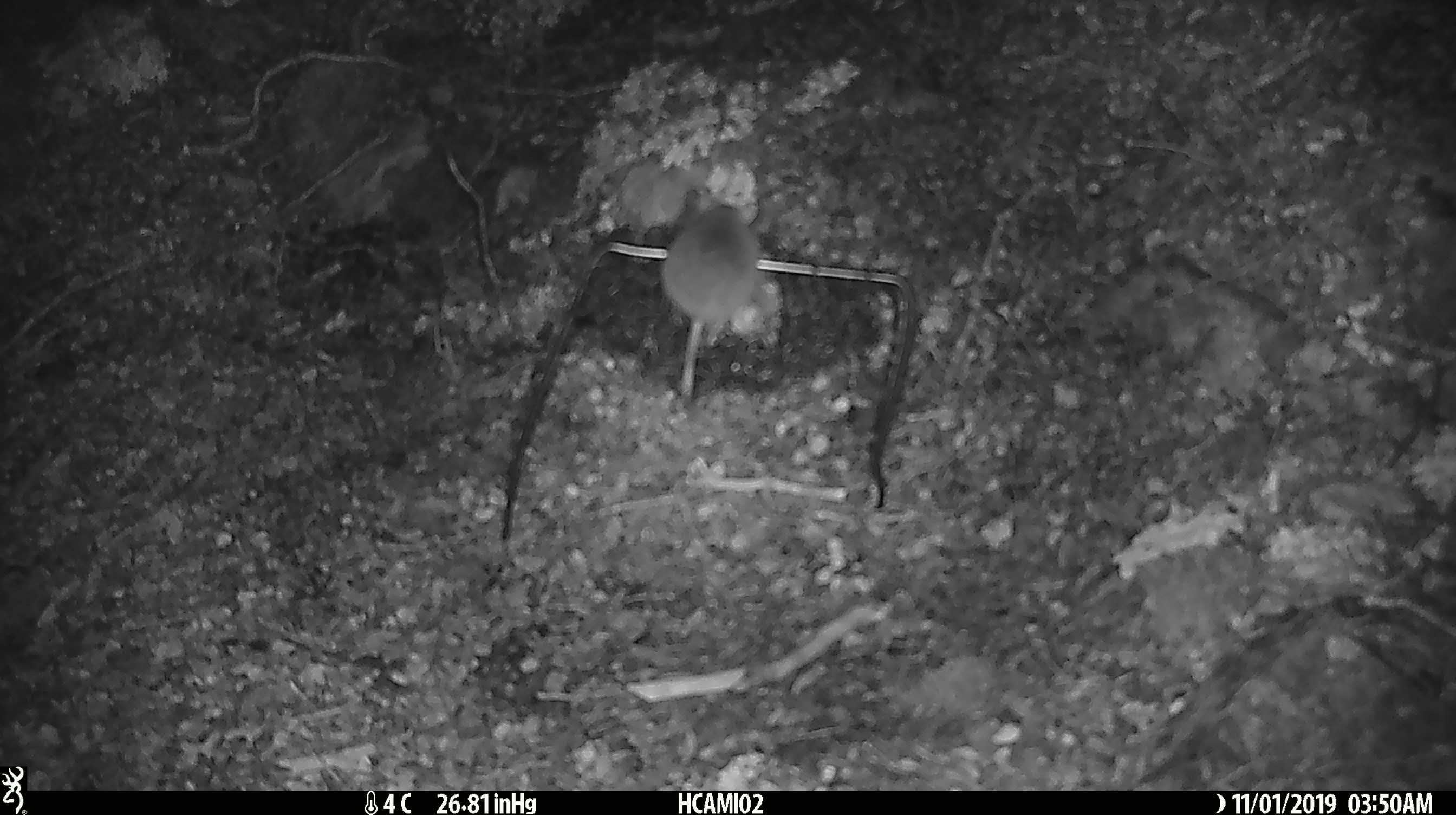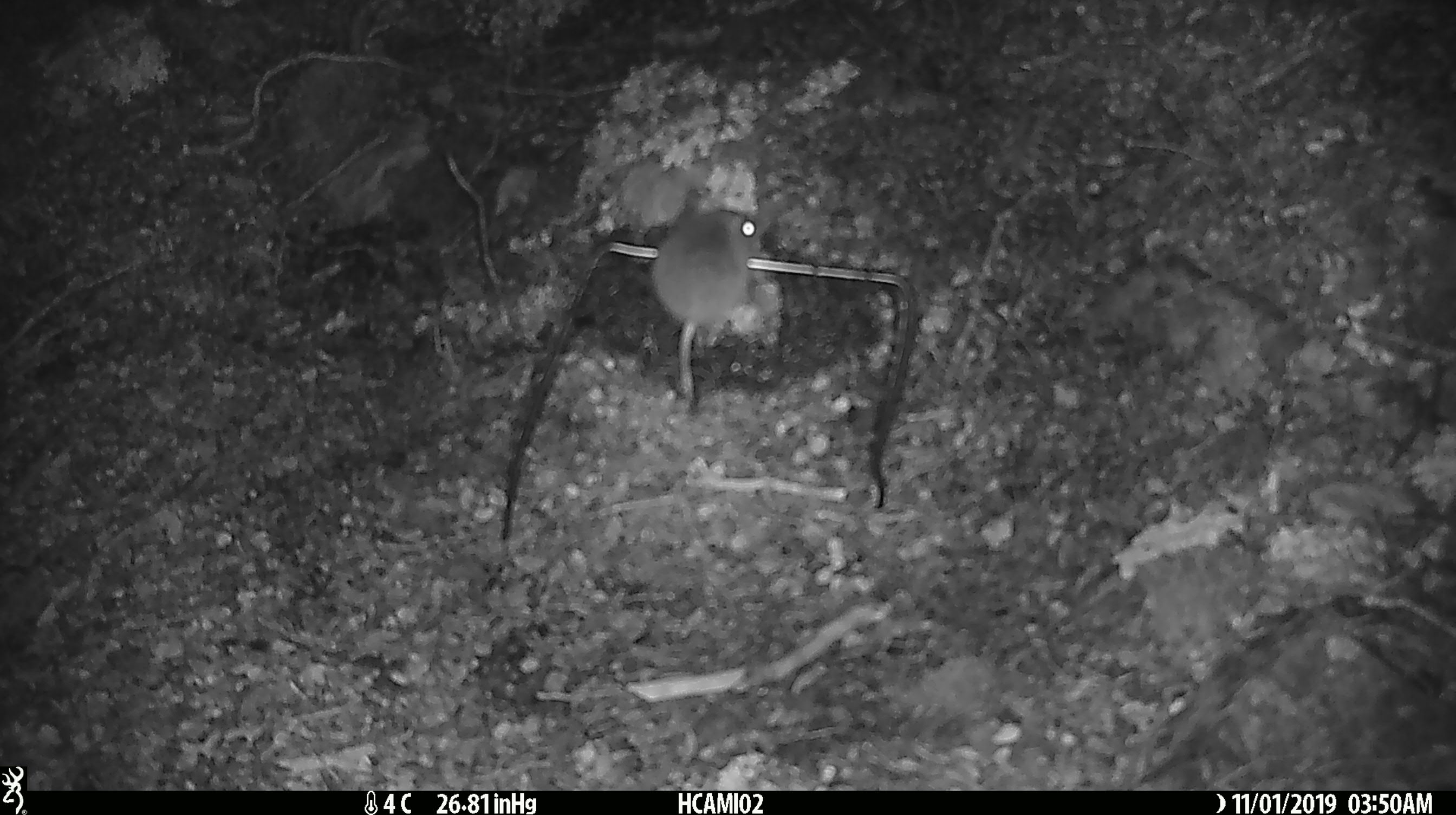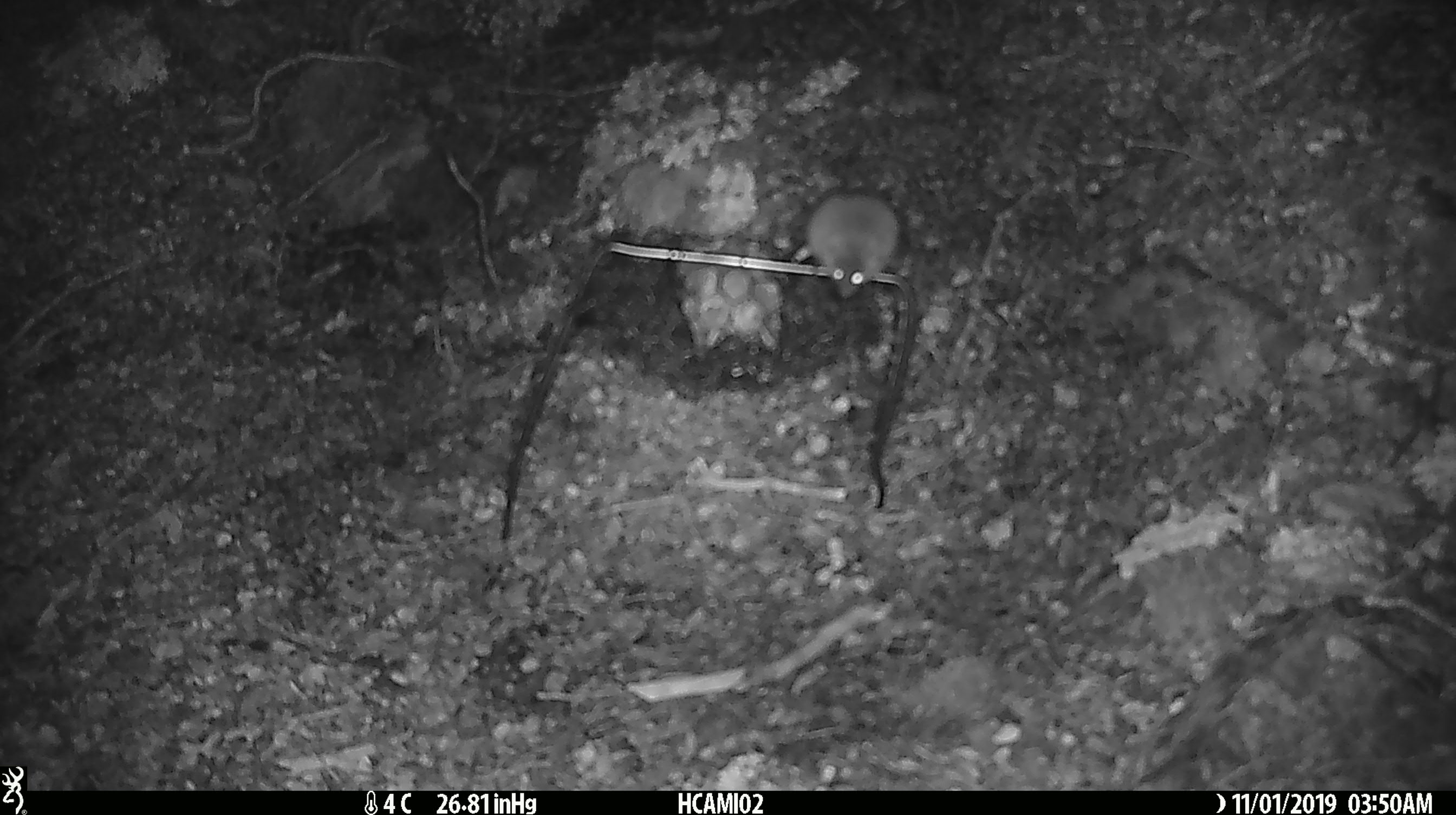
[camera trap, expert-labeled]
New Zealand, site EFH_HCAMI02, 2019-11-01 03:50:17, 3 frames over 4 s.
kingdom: Animalia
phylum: Chordata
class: Mammalia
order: Rodentia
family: Muridae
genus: Mus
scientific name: Mus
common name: mouse